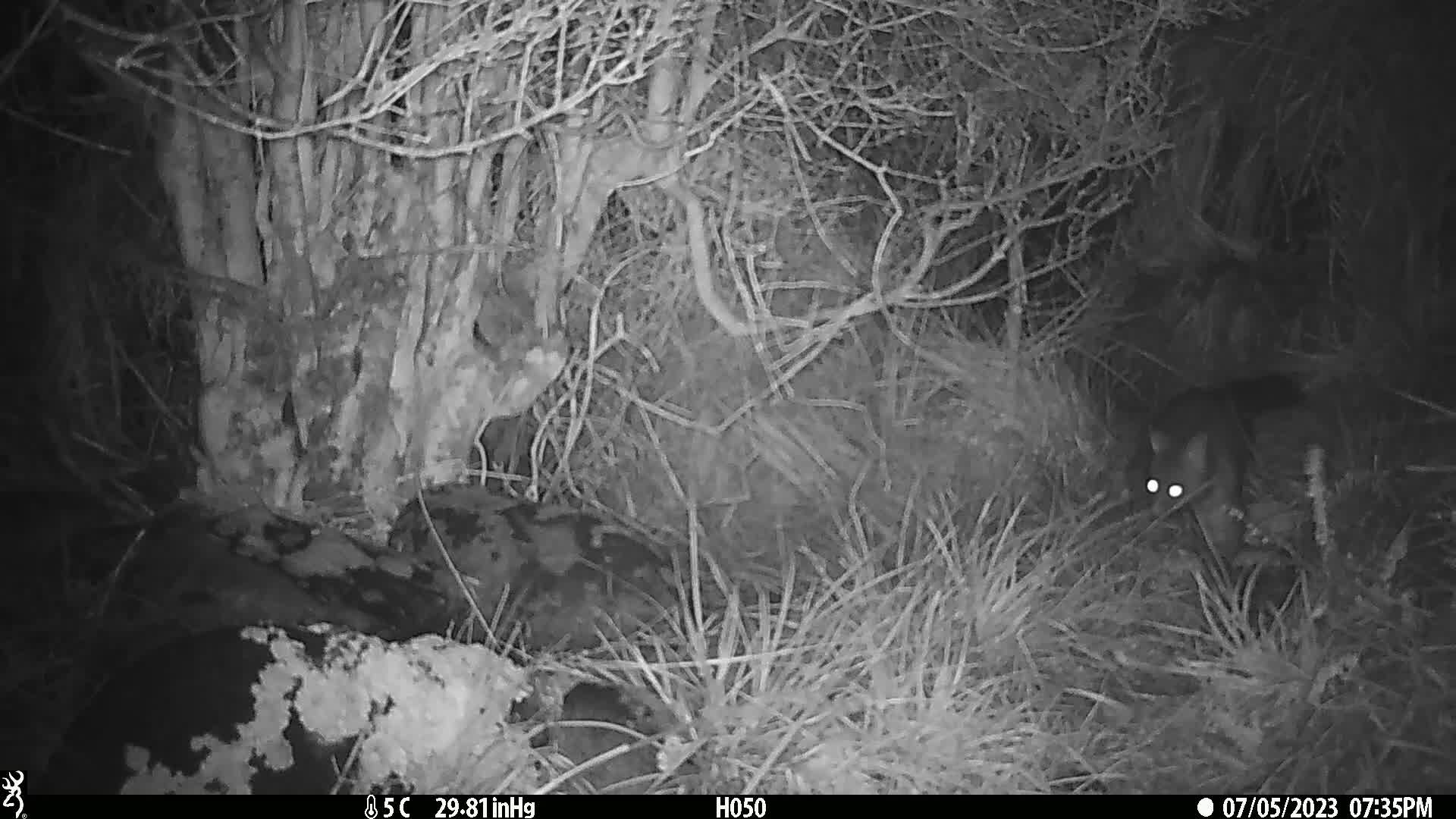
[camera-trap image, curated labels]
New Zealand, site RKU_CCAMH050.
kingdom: Animalia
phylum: Chordata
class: Mammalia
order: Diprotodontia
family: Phalangeridae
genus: Trichosurus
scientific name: Trichosurus vulpecula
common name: common brushtail possum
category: possum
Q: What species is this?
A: Possum (common brushtail possum) (Trichosurus vulpecula).